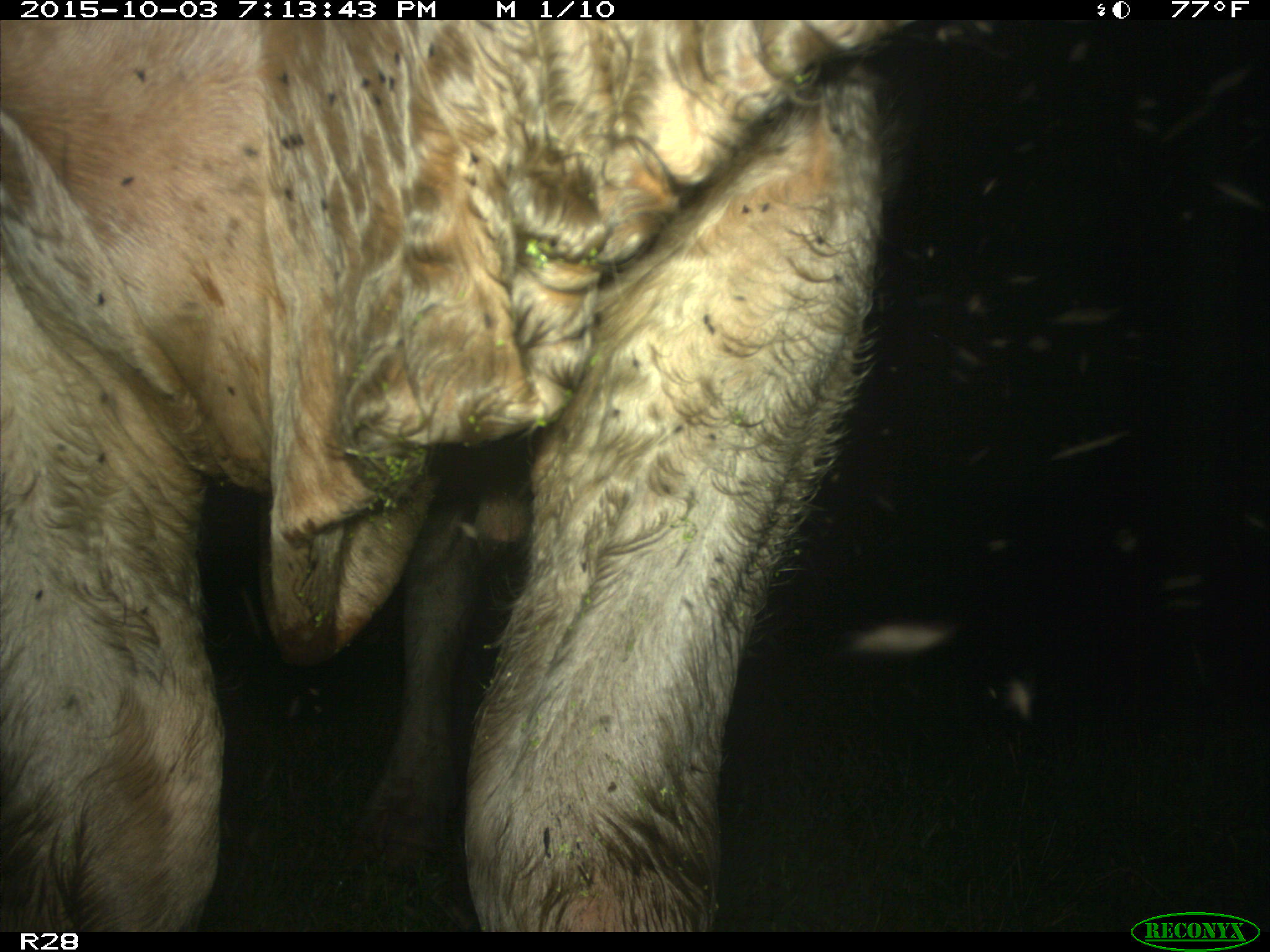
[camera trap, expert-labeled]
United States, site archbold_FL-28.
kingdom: Animalia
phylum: Chordata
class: Mammalia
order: Artiodactyla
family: Bovidae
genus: Bos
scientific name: Bos taurus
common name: domestic cow